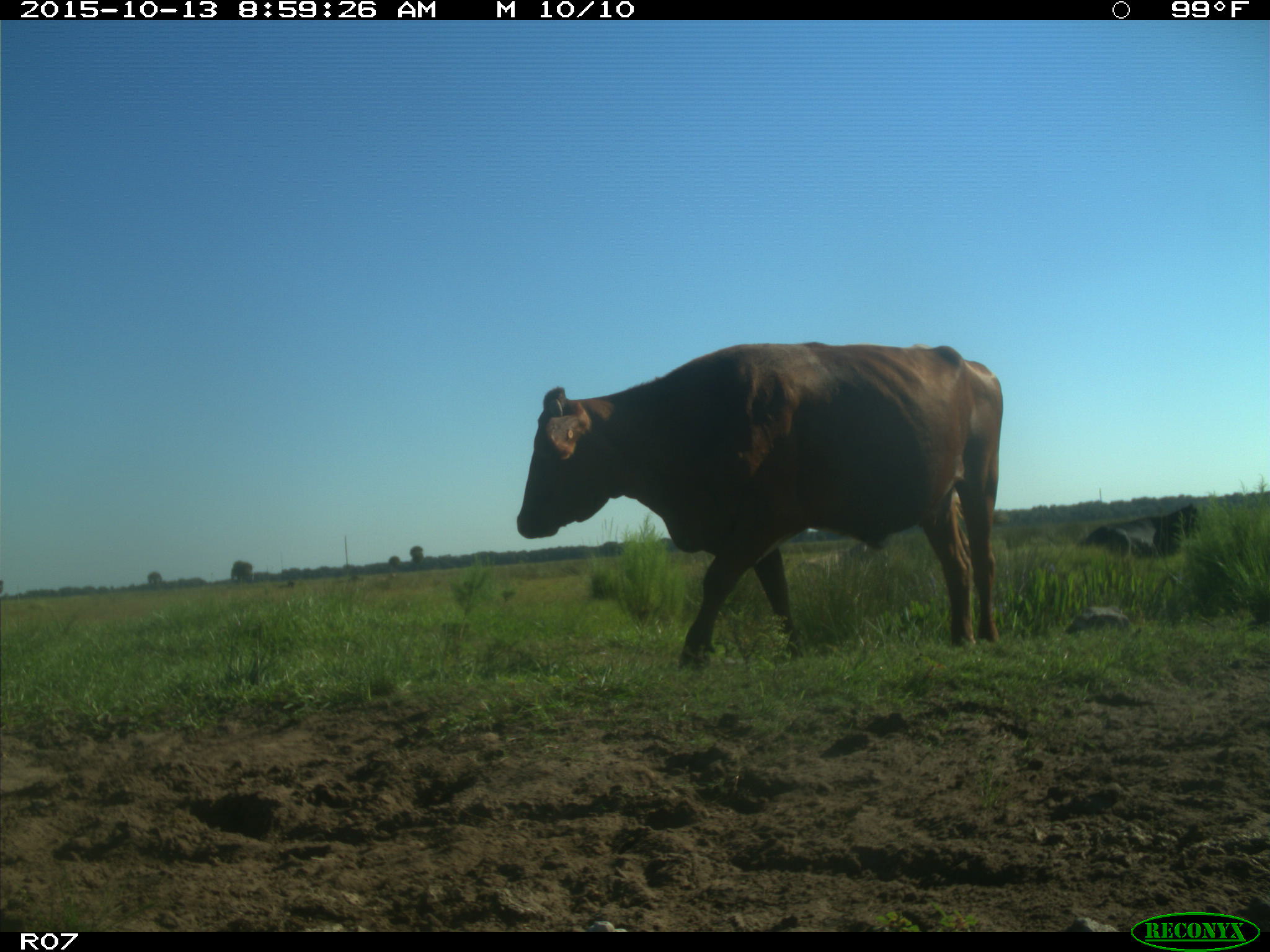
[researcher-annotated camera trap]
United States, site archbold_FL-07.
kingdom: Animalia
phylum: Chordata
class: Mammalia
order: Artiodactyla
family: Bovidae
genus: Bos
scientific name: Bos taurus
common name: domestic cow